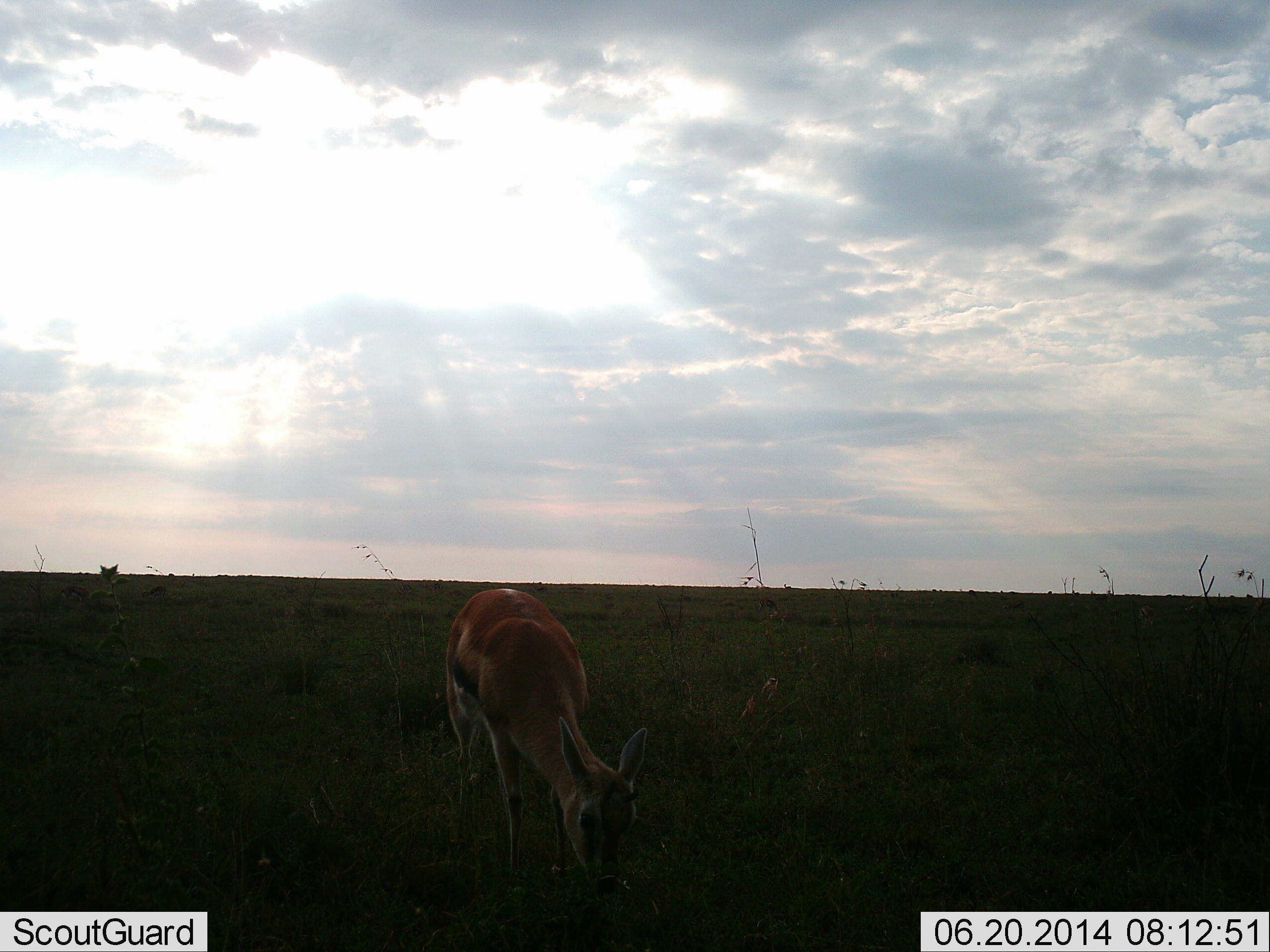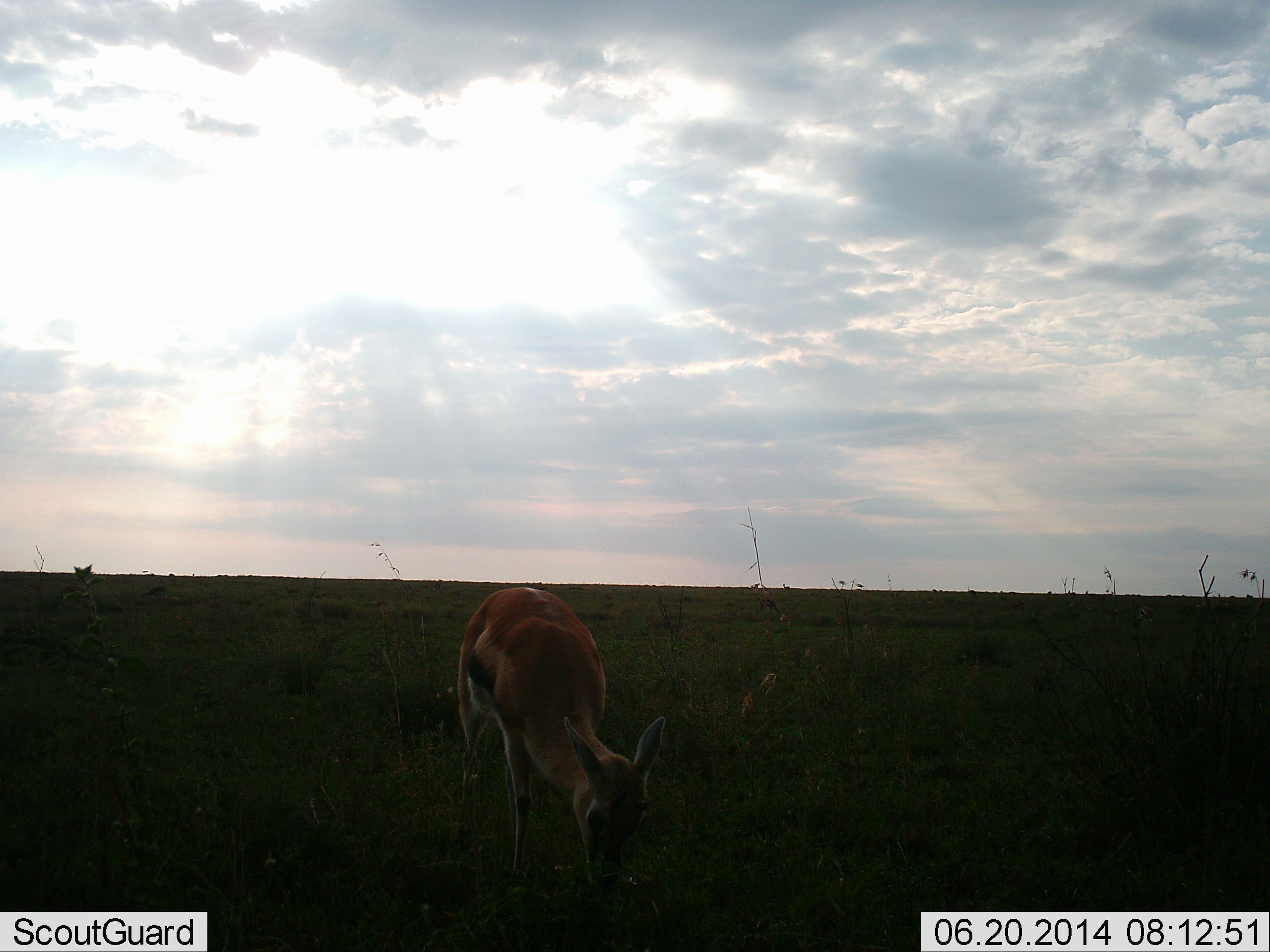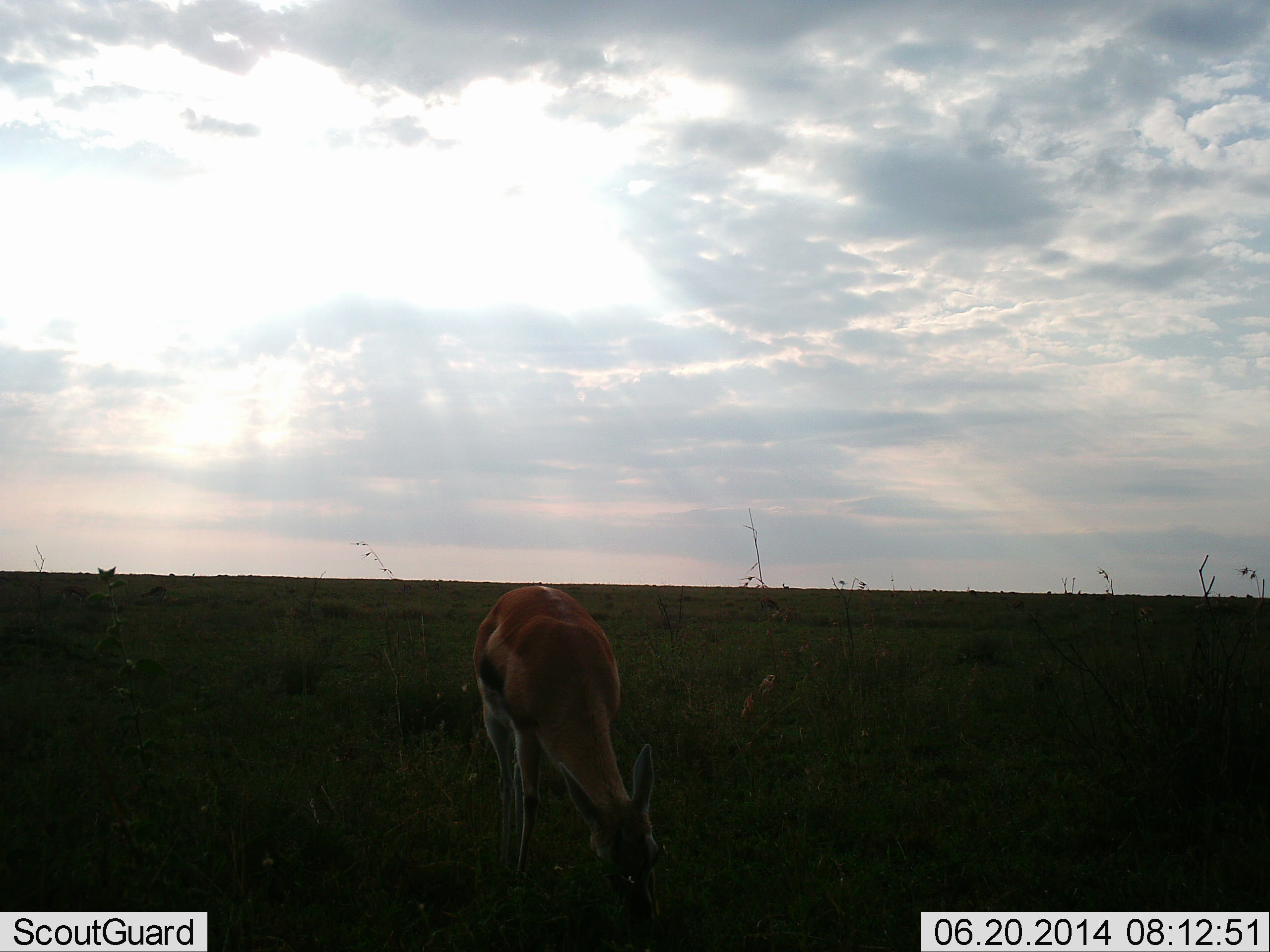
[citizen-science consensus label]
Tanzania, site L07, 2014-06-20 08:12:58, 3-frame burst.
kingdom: Animalia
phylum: Chordata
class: Mammalia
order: Artiodactyla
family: Bovidae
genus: Eudorcas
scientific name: Eudorcas thomsonii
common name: thomson's gazelle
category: gazellethomsons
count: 1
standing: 20%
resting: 0%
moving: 10%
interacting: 0%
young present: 0%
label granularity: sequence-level